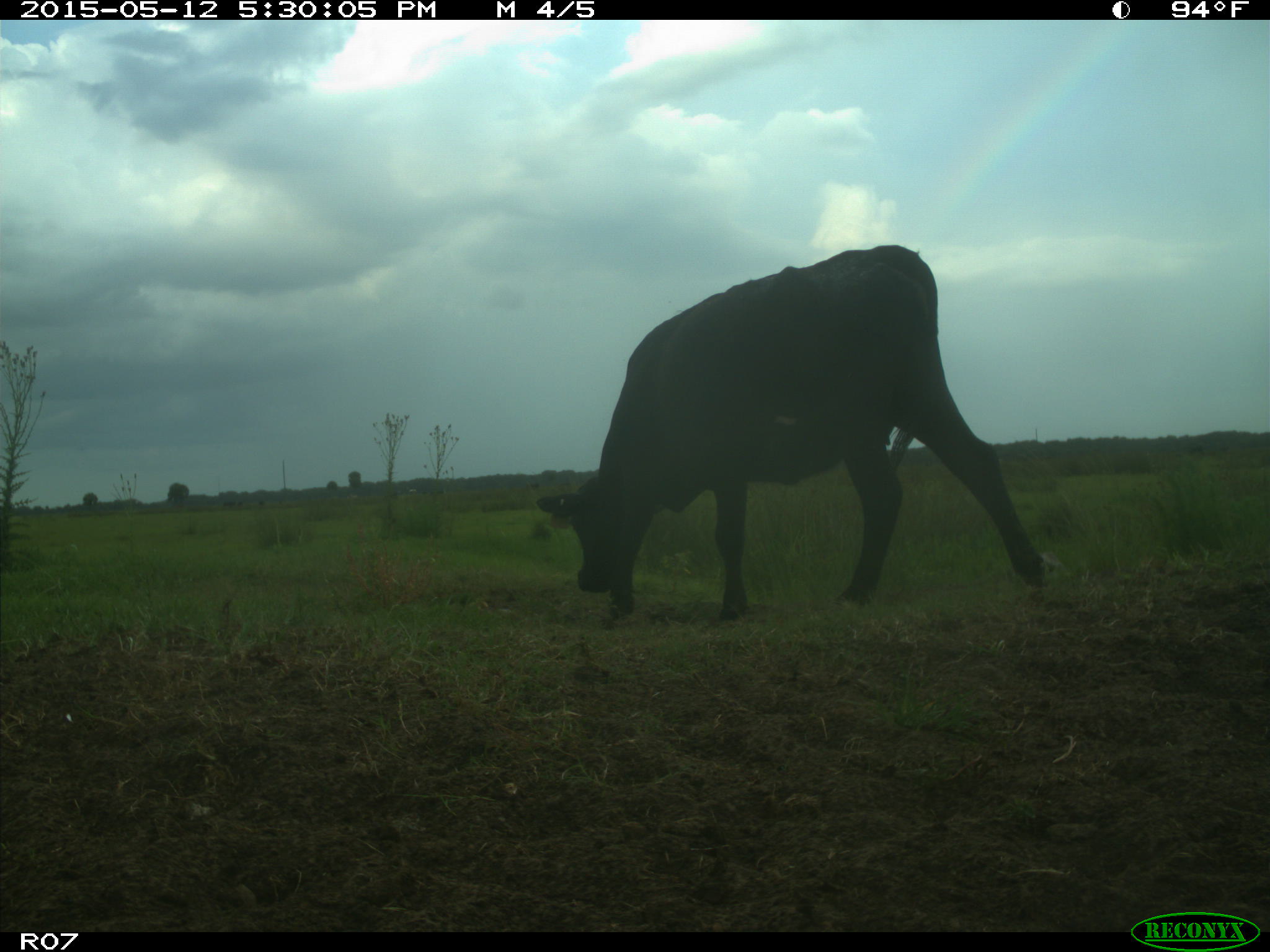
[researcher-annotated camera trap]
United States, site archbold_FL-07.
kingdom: Animalia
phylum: Chordata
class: Mammalia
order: Artiodactyla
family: Bovidae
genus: Bos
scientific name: Bos taurus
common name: domestic cow